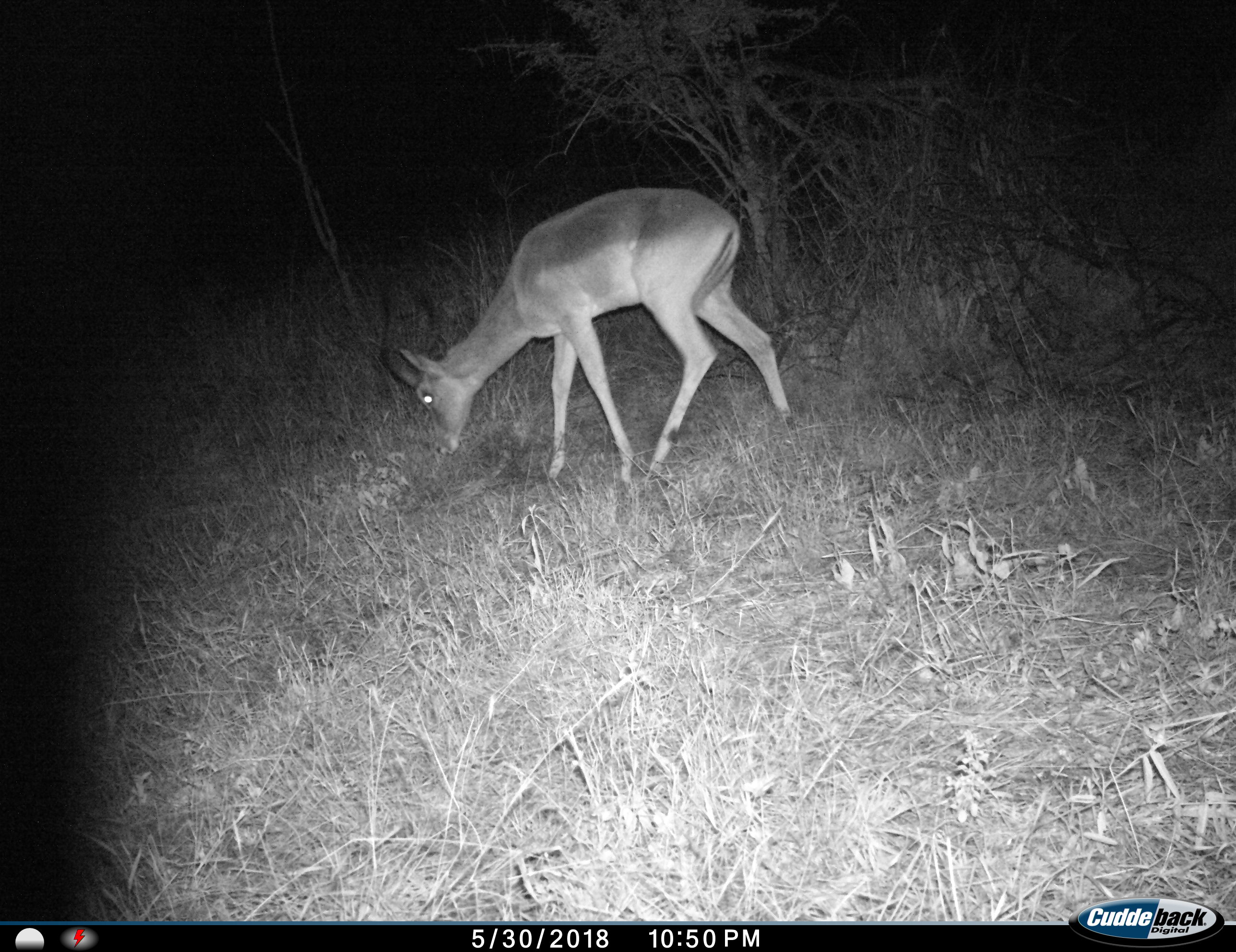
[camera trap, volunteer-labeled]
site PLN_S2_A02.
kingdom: Animalia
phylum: Chordata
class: Mammalia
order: Artiodactyla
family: Bovidae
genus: Aepyceros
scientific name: Aepyceros melampus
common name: impala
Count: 1.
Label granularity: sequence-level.